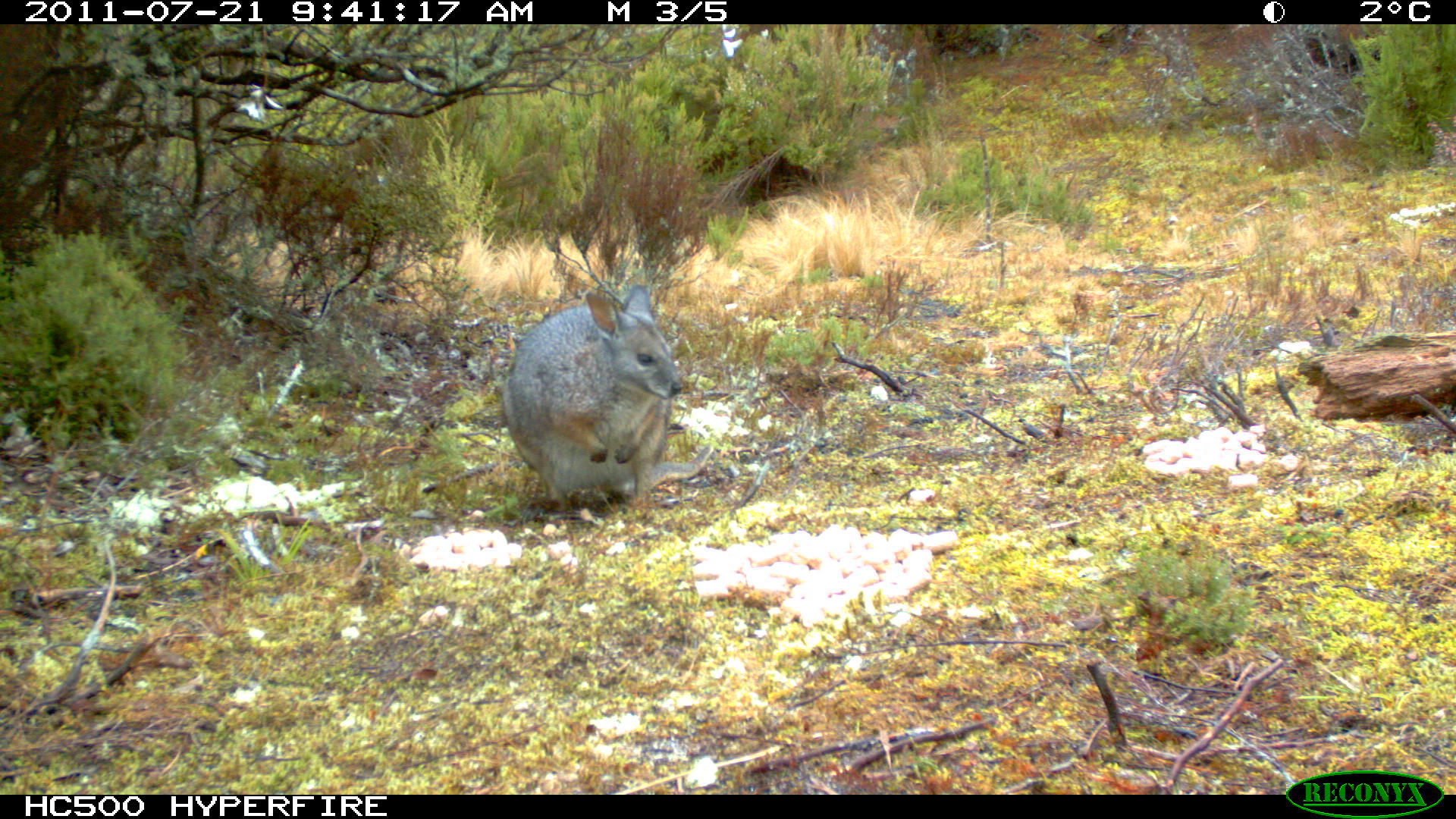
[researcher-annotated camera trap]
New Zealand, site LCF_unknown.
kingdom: Animalia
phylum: Chordata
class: Mammalia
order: Diprotodontia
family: Macropodidae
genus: Notamacropus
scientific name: Notamacropus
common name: wallaby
Wallaby (Notamacropus).